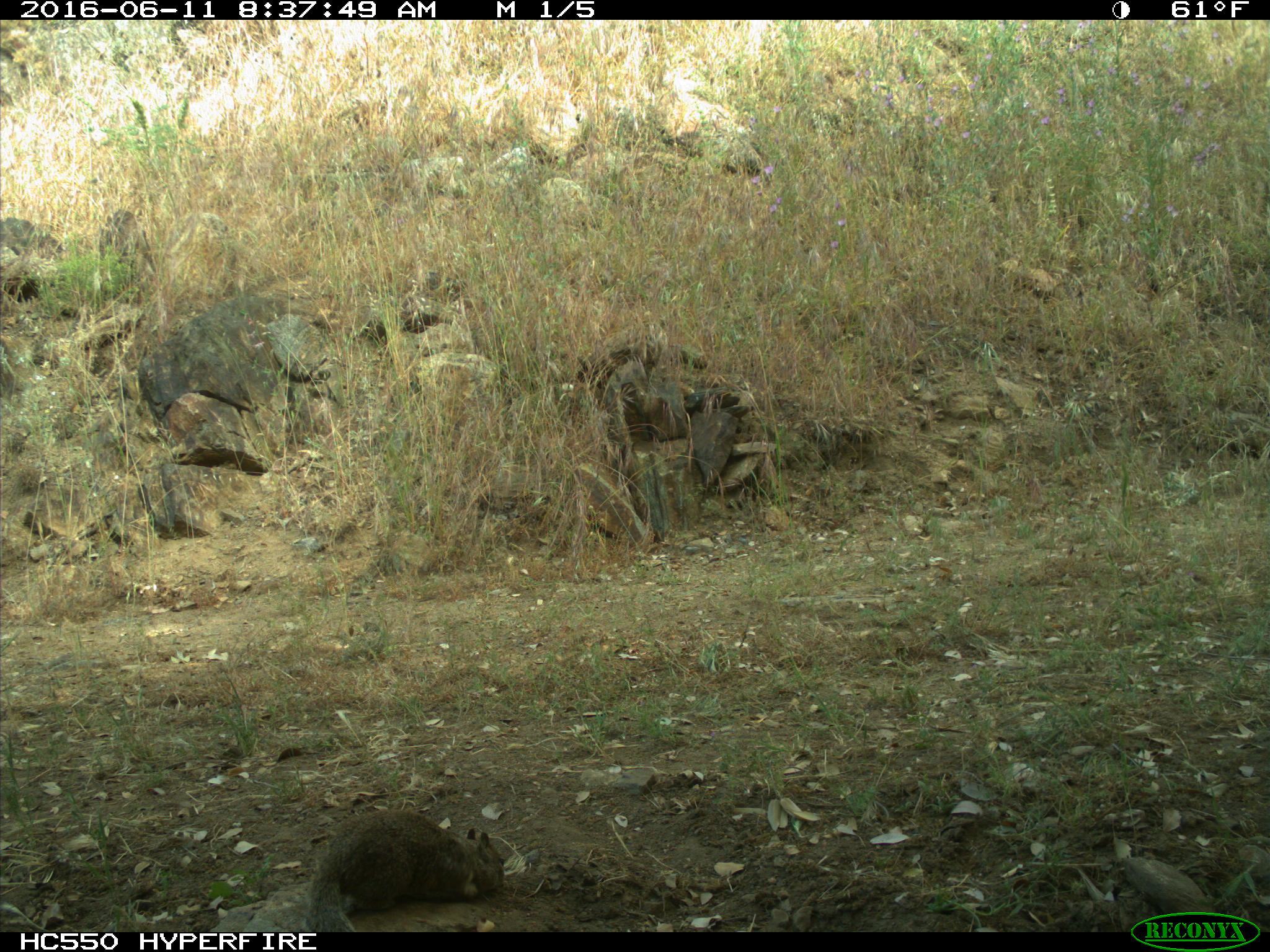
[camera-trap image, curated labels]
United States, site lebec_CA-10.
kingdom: Animalia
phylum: Chordata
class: Mammalia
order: Rodentia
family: Sciuridae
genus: Otospermophilus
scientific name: Otospermophilus beecheyi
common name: california ground squirrel